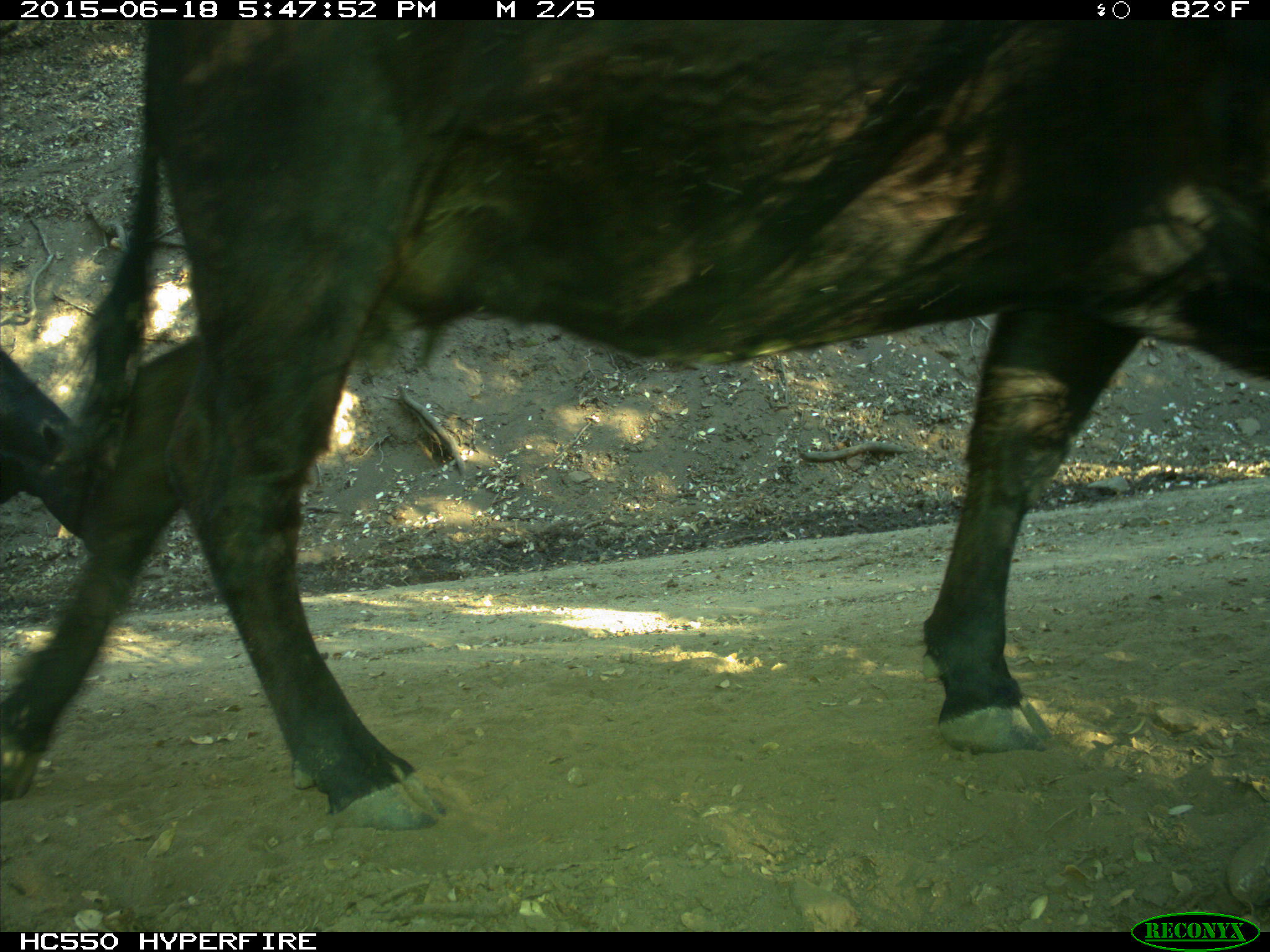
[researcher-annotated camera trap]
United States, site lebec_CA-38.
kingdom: Animalia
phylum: Chordata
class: Mammalia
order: Artiodactyla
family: Bovidae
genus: Bos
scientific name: Bos taurus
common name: domestic cow